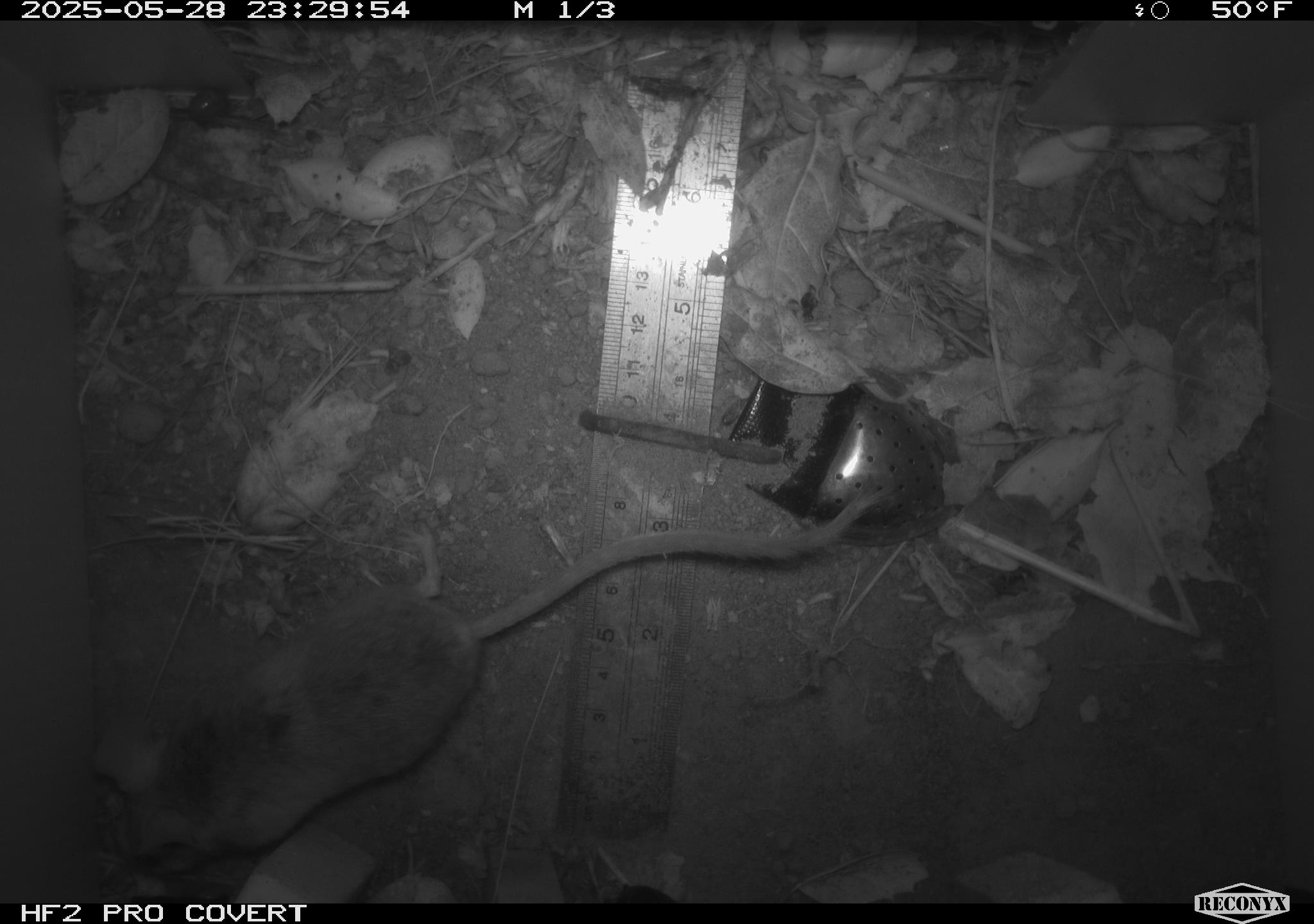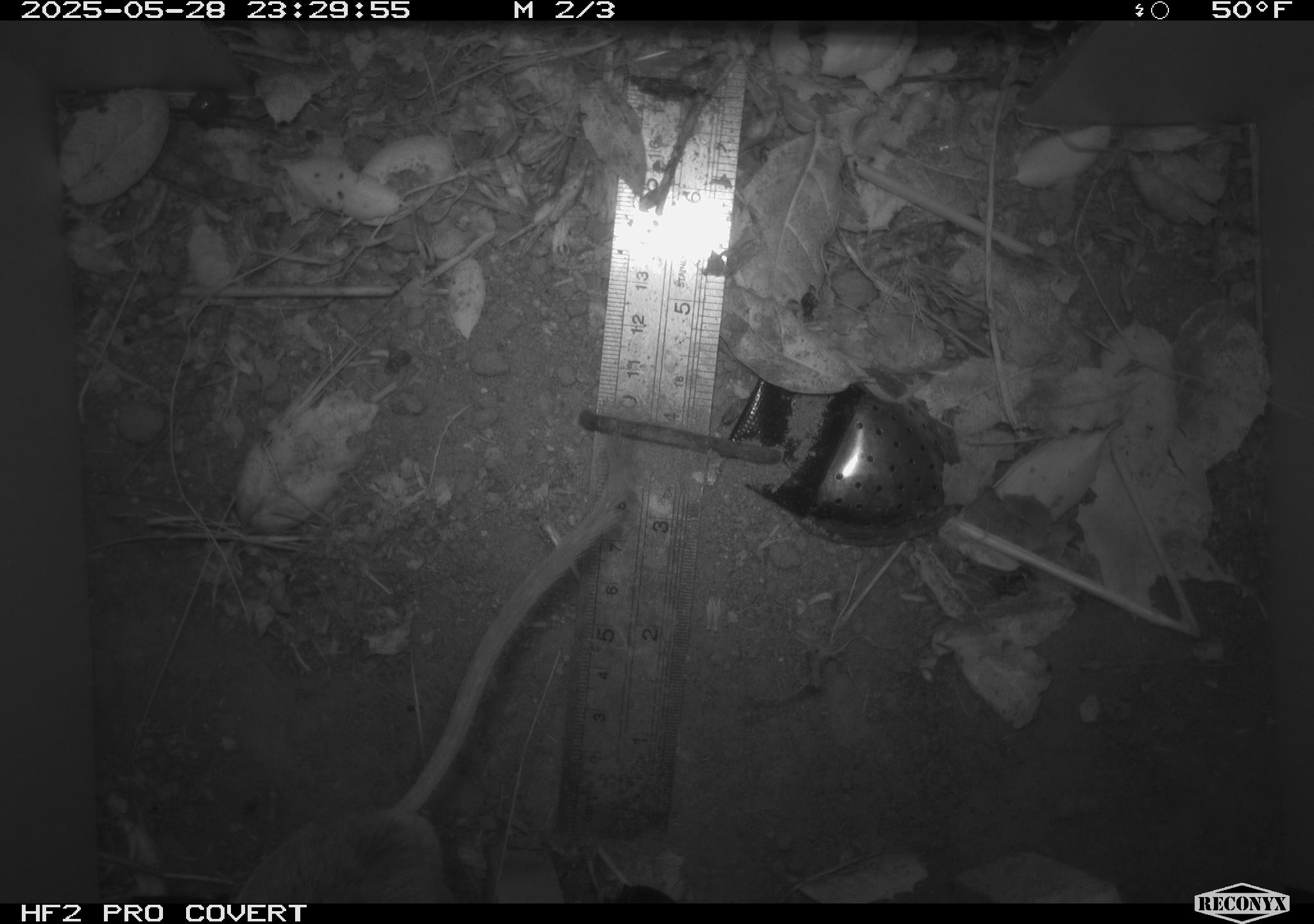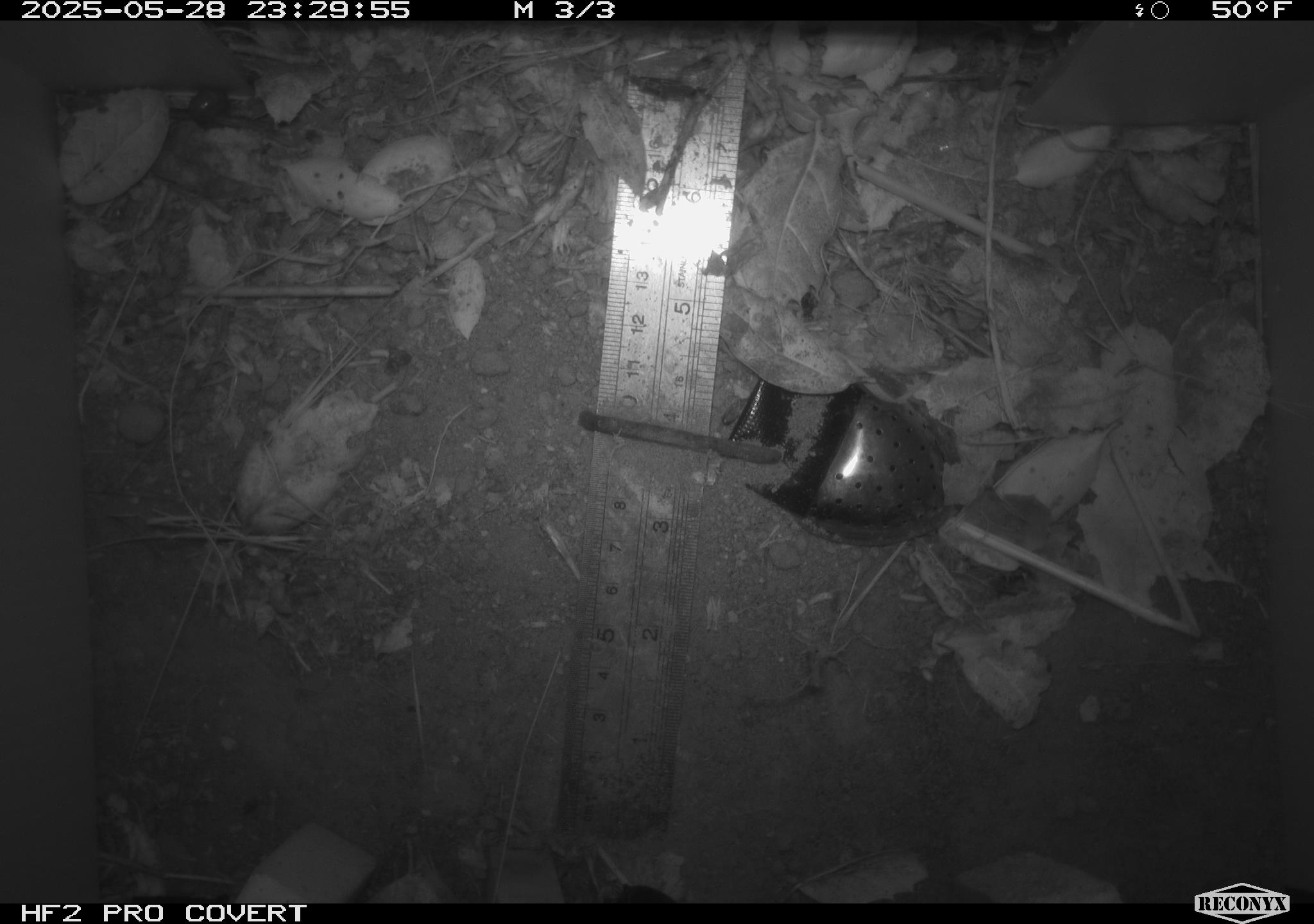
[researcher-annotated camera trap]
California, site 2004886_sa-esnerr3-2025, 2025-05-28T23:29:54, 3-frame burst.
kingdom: Animalia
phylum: Chordata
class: Mammalia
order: Rodentia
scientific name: Rodentia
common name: rodent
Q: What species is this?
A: Rodent (Rodentia).